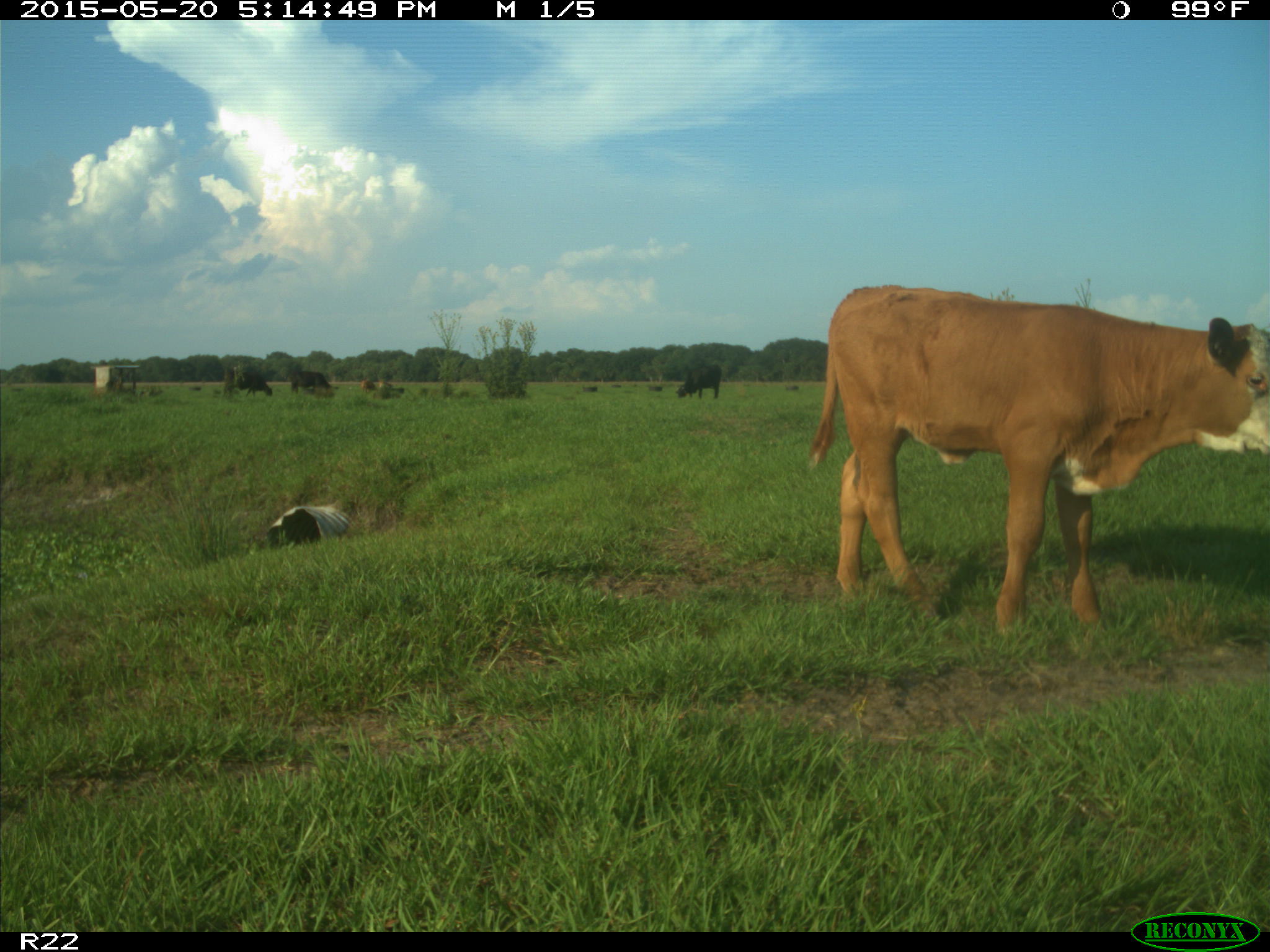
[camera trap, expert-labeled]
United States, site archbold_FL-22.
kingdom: Animalia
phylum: Chordata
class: Mammalia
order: Artiodactyla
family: Bovidae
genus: Bos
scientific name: Bos taurus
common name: domestic cow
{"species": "Bos taurus (domestic cow)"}